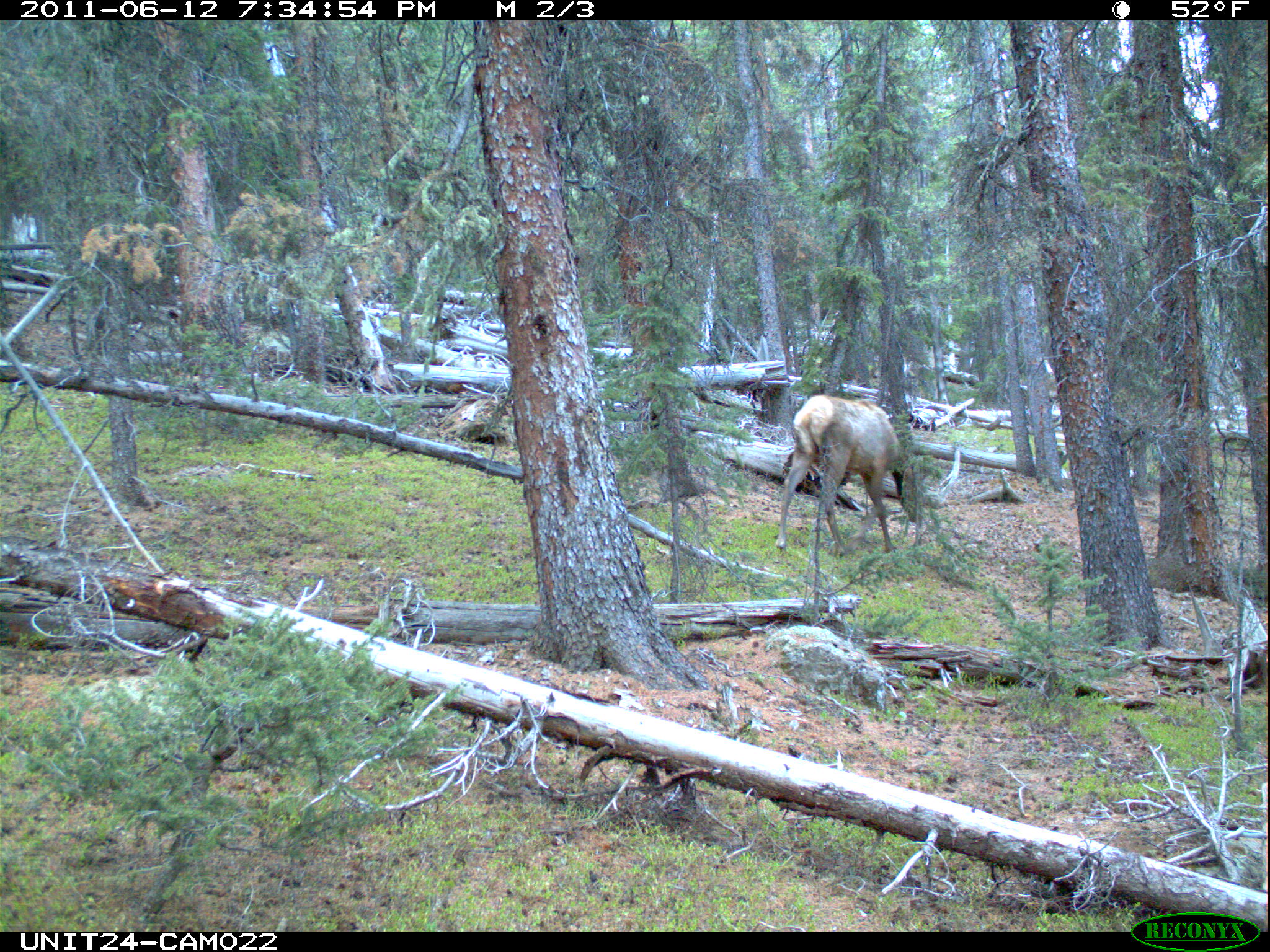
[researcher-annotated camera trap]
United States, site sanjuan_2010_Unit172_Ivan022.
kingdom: Animalia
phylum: Chordata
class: Mammalia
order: Artiodactyla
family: Cervidae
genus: Cervus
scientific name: Cervus elaphus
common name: red deer